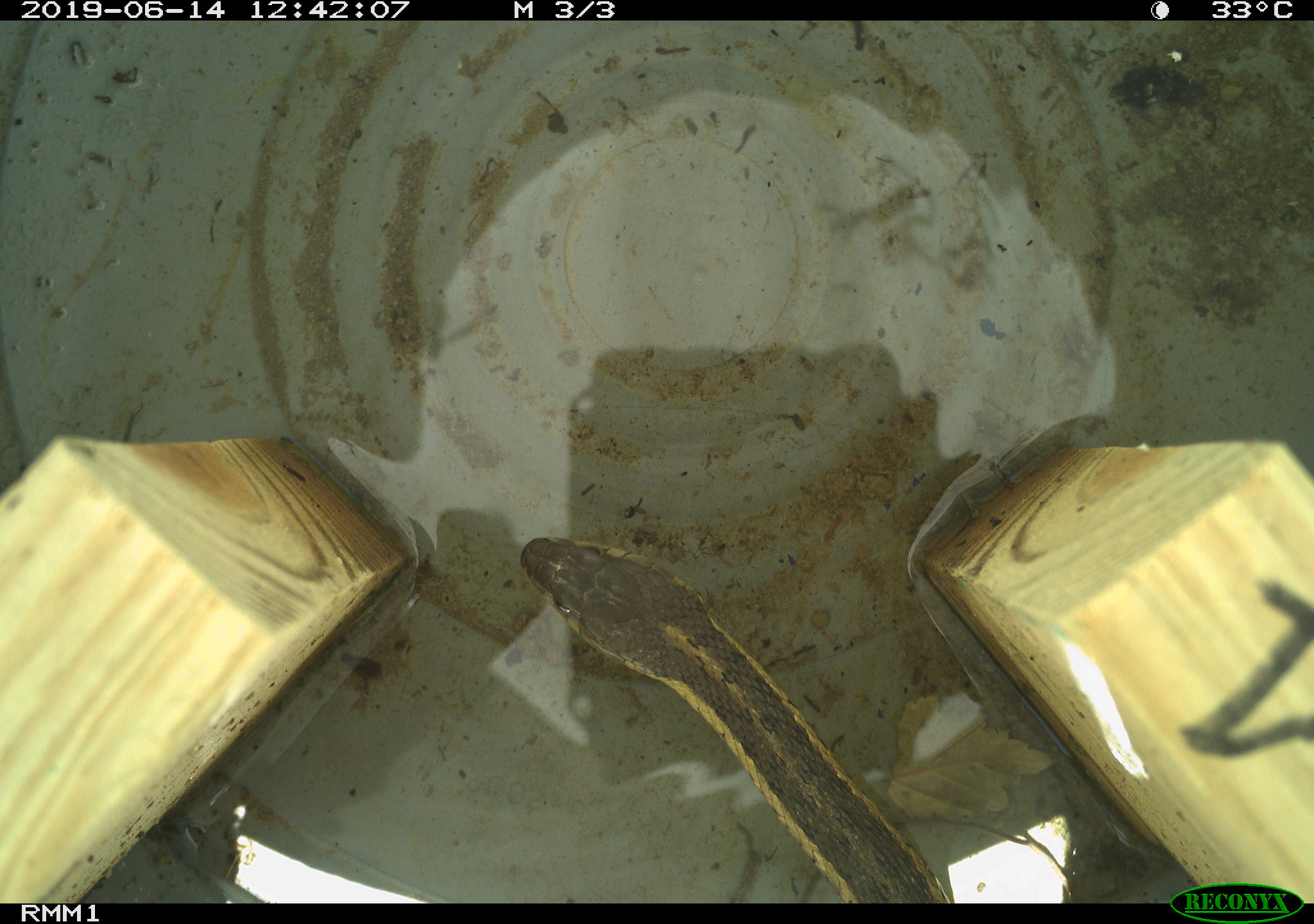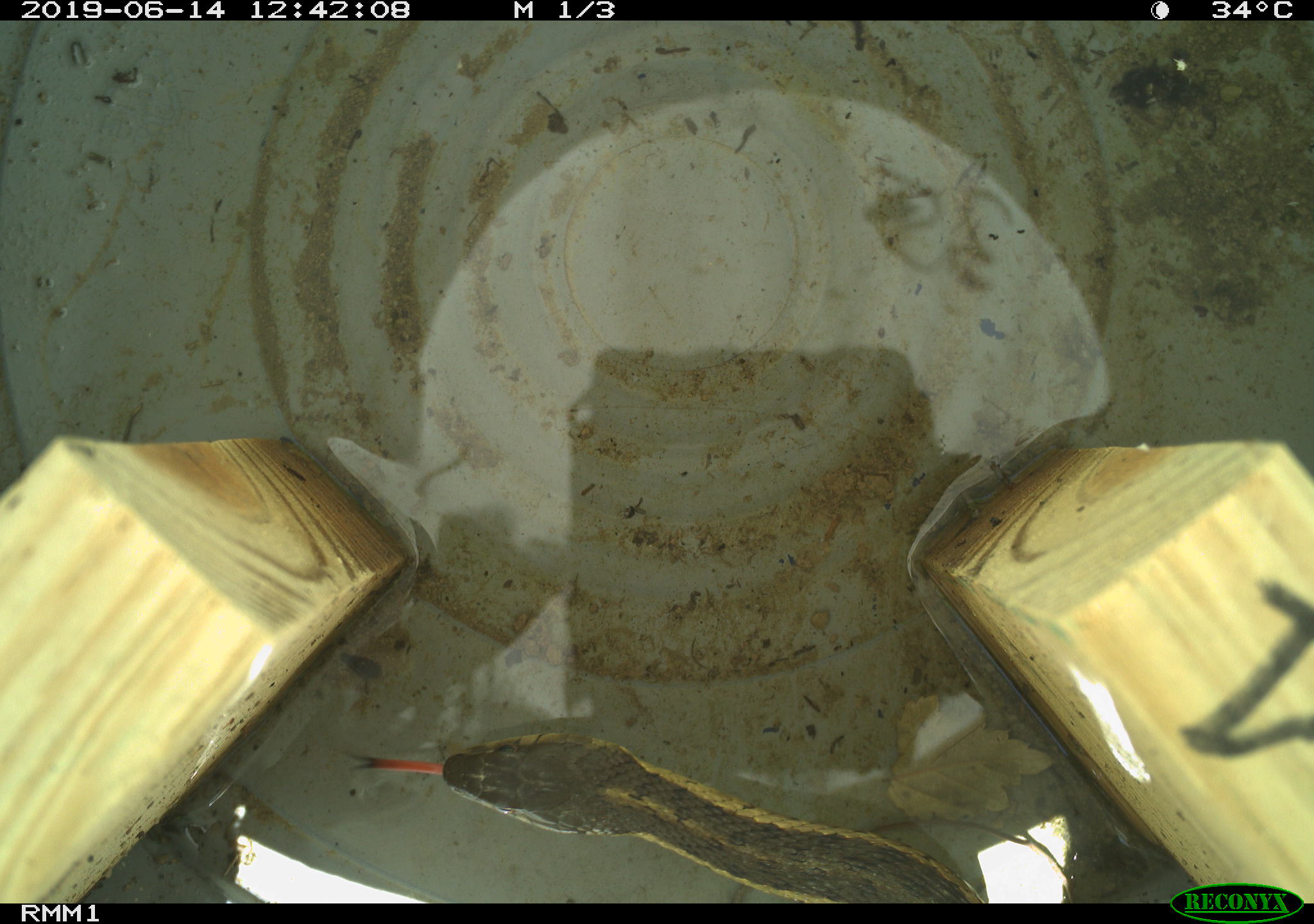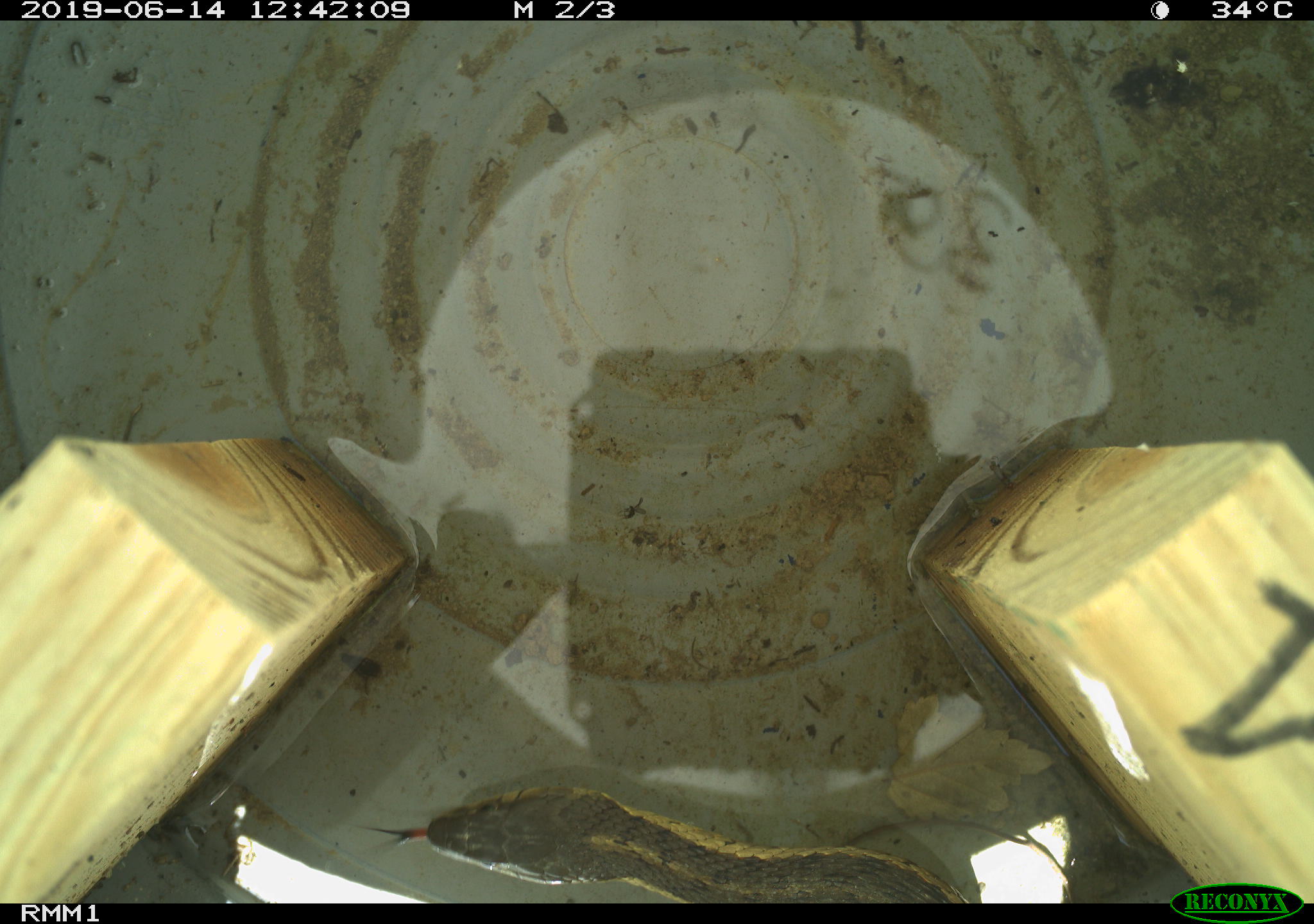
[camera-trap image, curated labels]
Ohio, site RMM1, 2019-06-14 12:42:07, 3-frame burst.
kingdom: Animalia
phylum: Chordata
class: Reptilia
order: Squamata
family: Colubridae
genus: Thamnophis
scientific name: Thamnophis sirtalis sirtalis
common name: eastern gartersnake